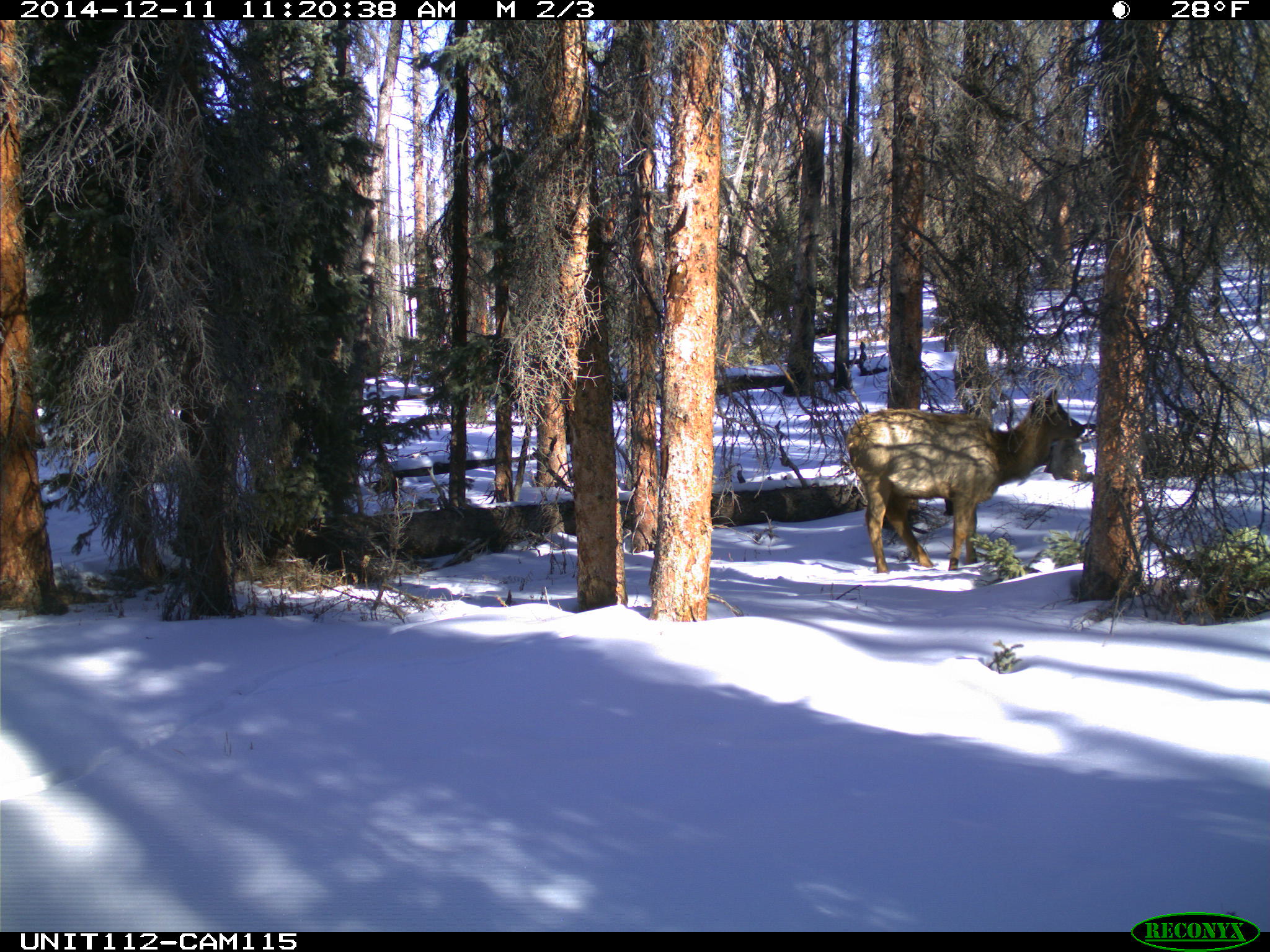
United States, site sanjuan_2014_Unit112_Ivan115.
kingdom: Animalia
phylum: Chordata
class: Mammalia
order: Artiodactyla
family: Cervidae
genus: Cervus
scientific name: Cervus elaphus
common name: red deer